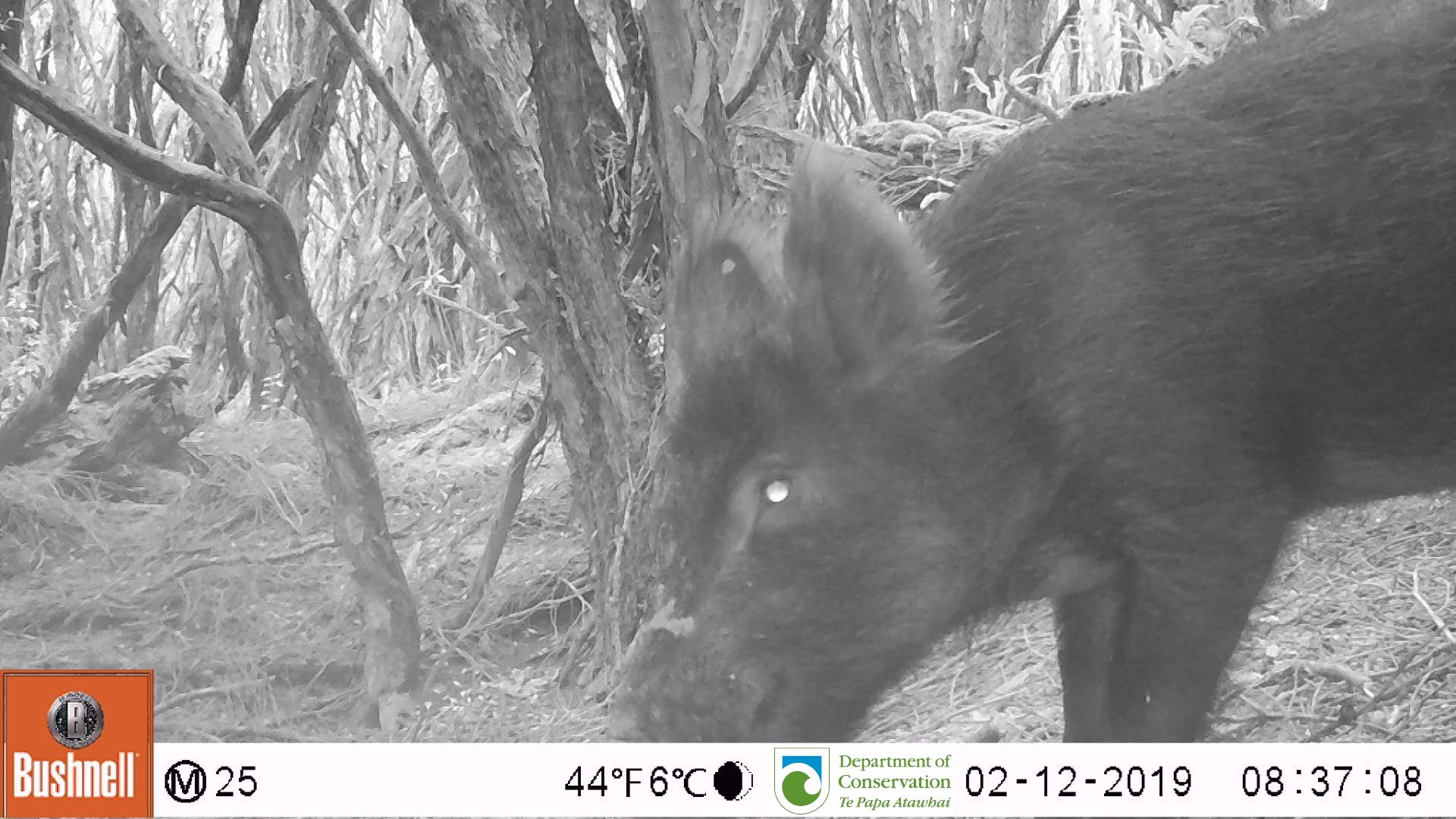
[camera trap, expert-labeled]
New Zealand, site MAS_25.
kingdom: Animalia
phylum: Chordata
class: Mammalia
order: Artiodactyla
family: Suidae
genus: Sus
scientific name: Sus scrofa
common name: pig